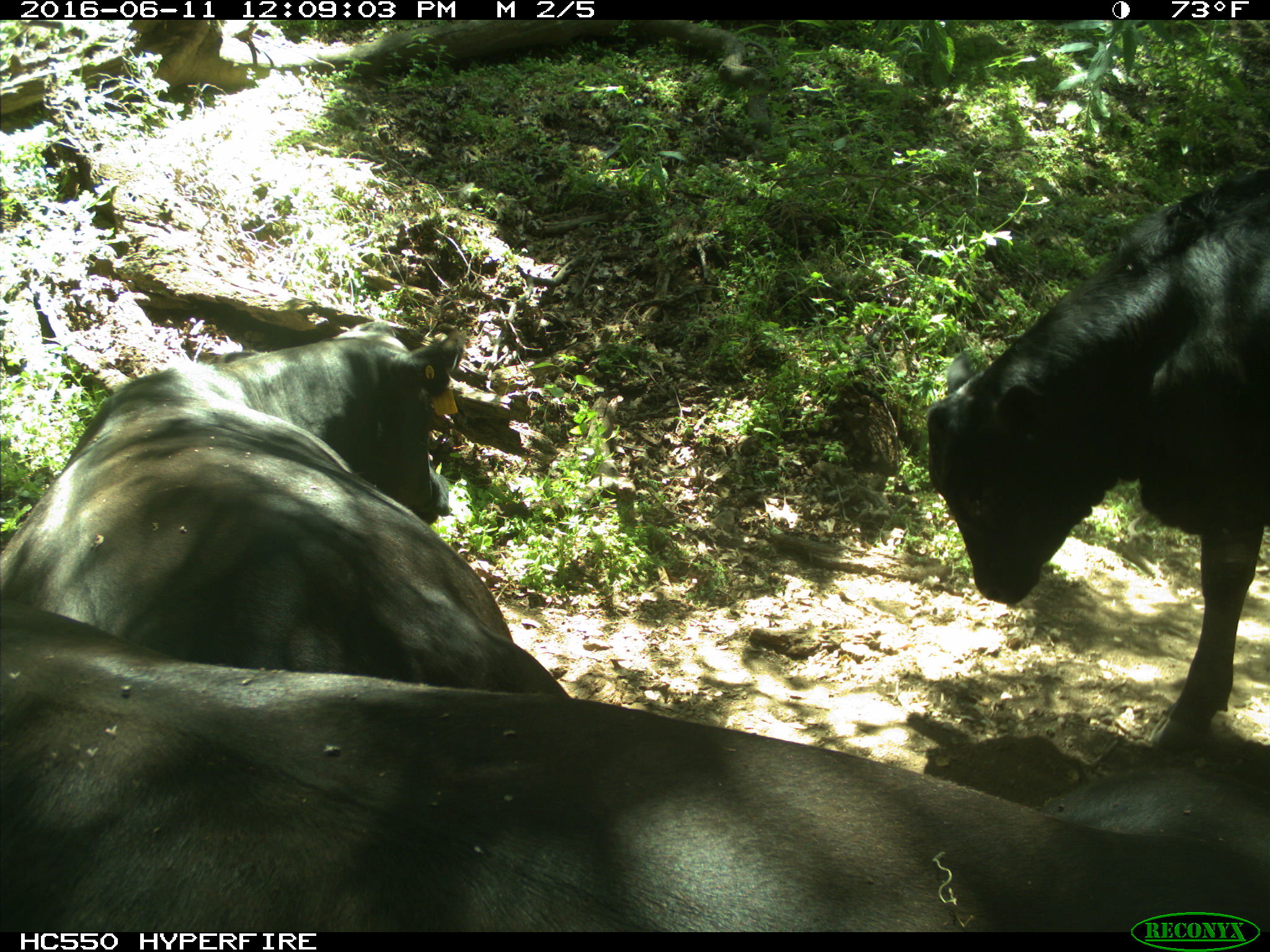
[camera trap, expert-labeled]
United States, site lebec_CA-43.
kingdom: Animalia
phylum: Chordata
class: Mammalia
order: Artiodactyla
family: Bovidae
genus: Bos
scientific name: Bos taurus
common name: domestic cow